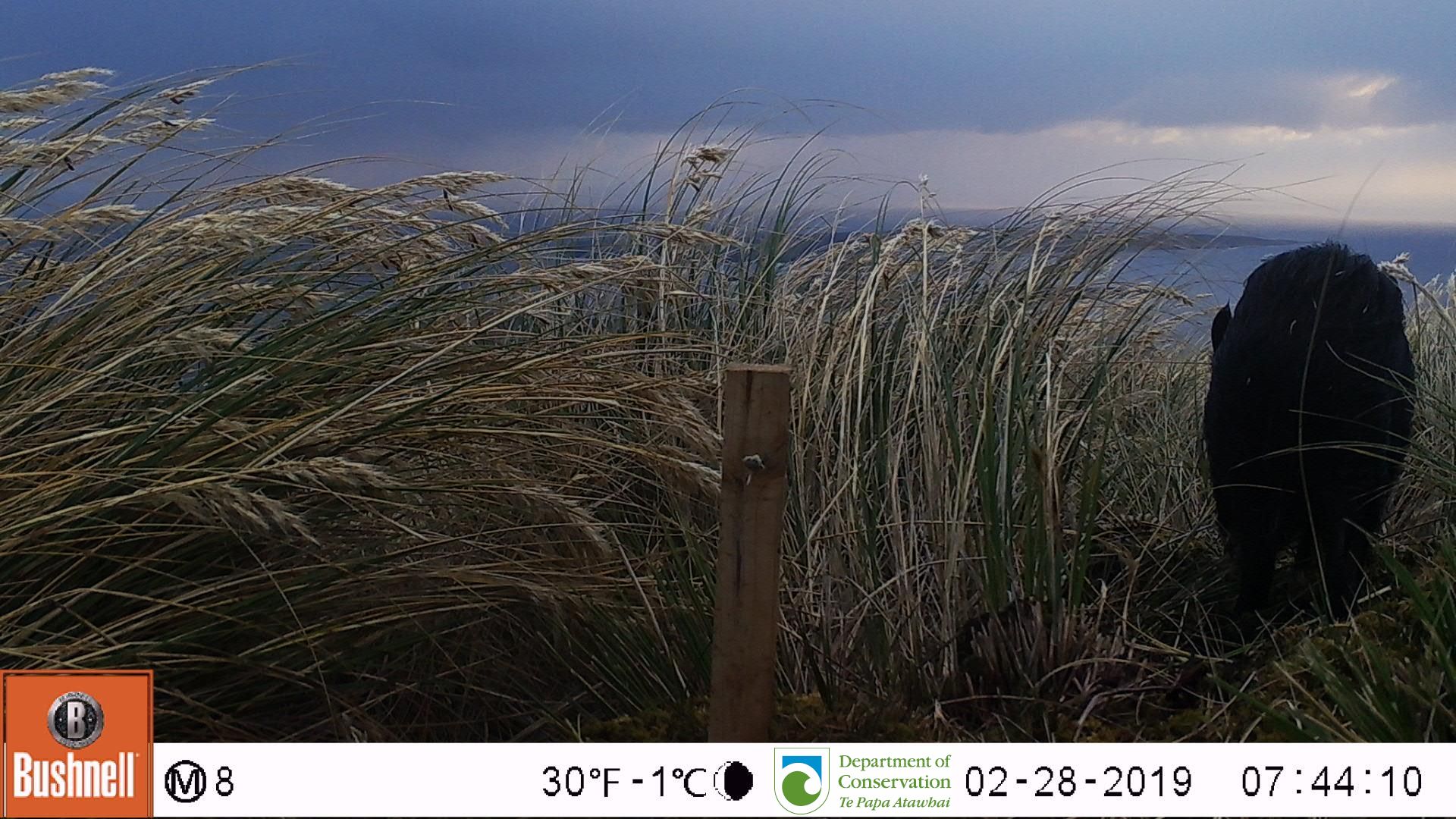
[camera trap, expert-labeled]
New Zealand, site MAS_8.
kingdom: Animalia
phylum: Chordata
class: Mammalia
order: Artiodactyla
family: Suidae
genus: Sus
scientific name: Sus scrofa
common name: pig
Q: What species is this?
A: Pig (Sus scrofa).